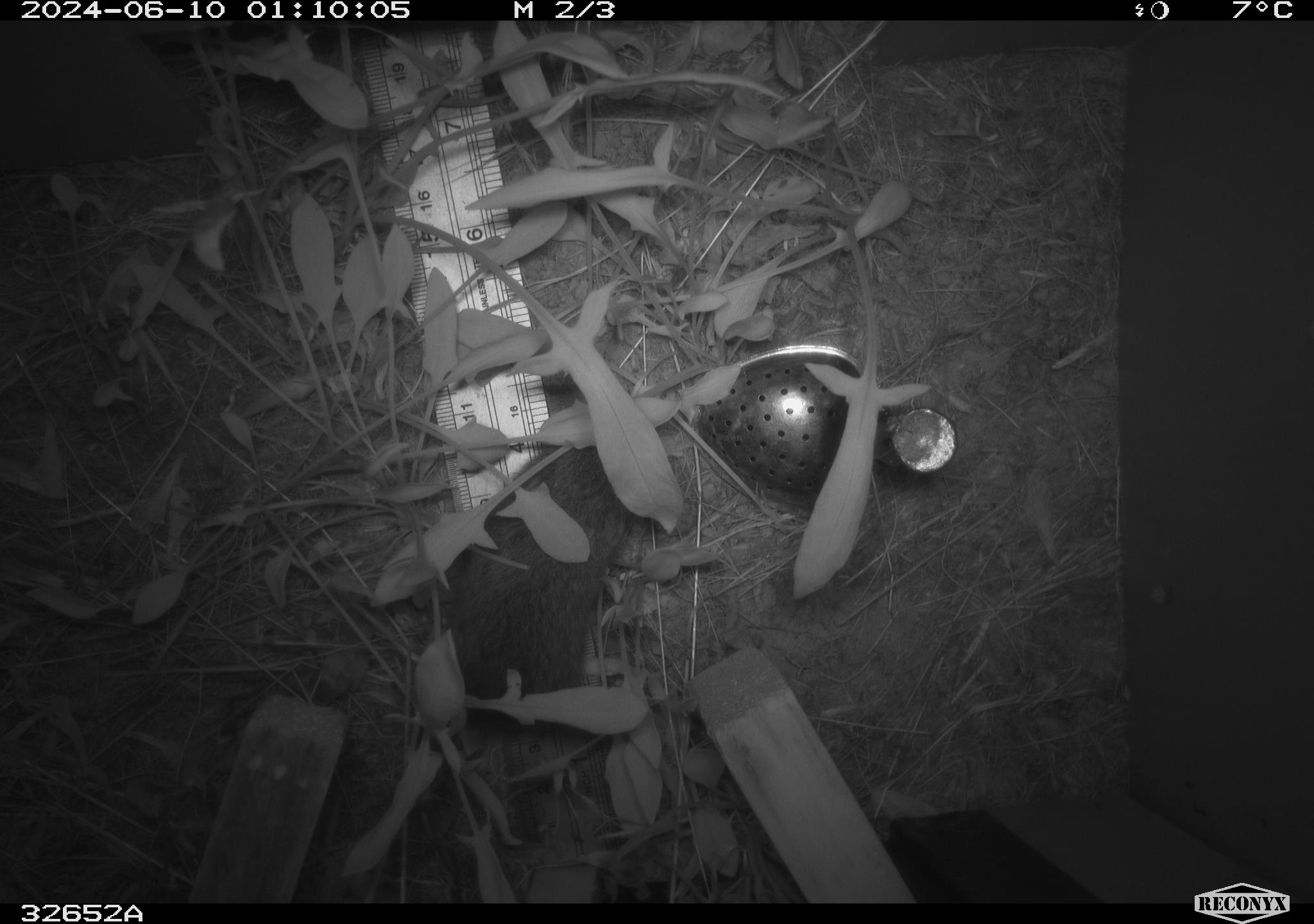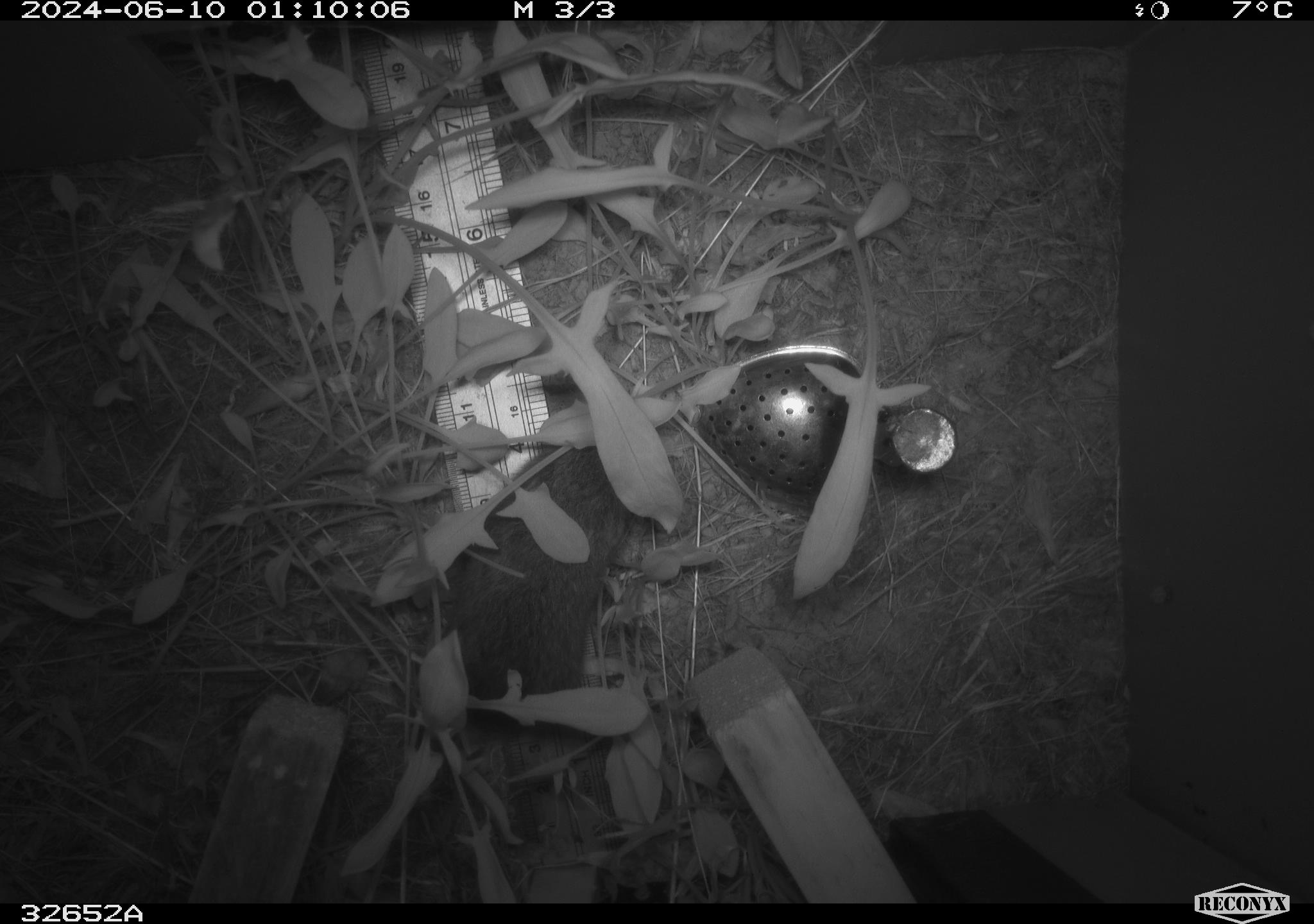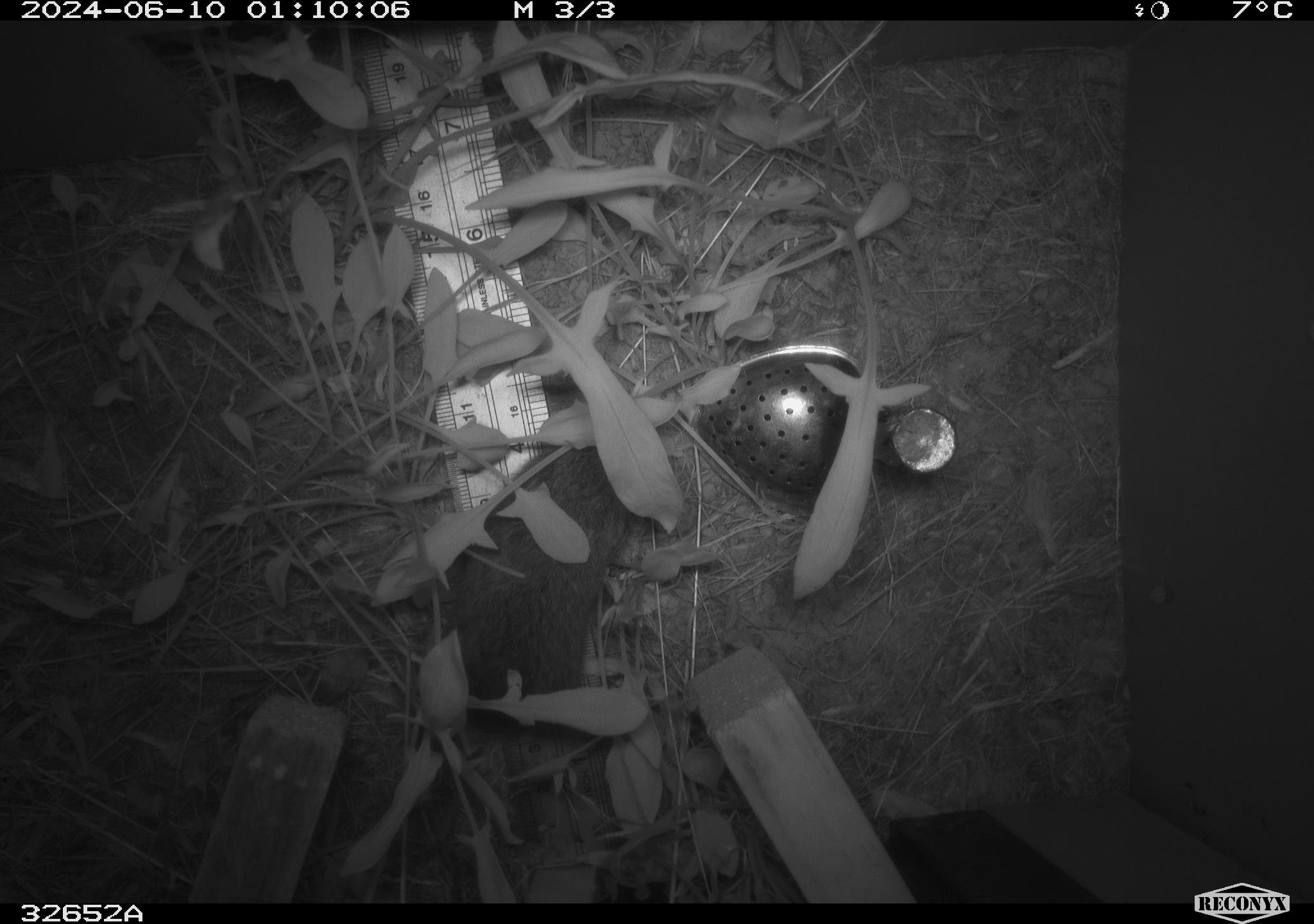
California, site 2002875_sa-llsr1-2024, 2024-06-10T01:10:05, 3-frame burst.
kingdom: Animalia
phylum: Chordata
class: Mammalia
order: Rodentia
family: Cricetidae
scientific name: Arvicolinae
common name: voles, lemmings, and muskrats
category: arvicolinae subfamily